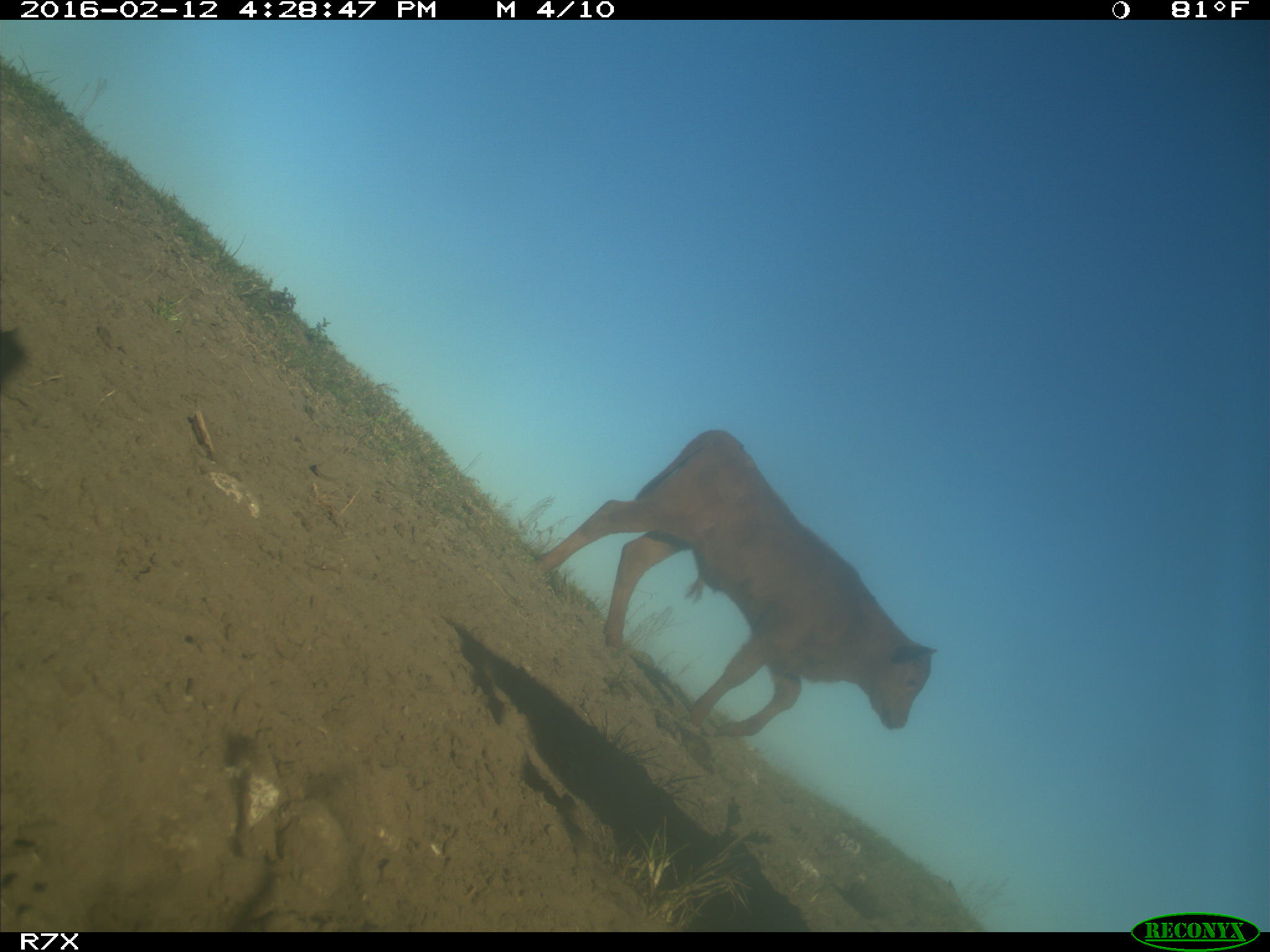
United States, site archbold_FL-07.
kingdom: Animalia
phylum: Chordata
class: Mammalia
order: Artiodactyla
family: Bovidae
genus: Bos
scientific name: Bos taurus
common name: domestic cow